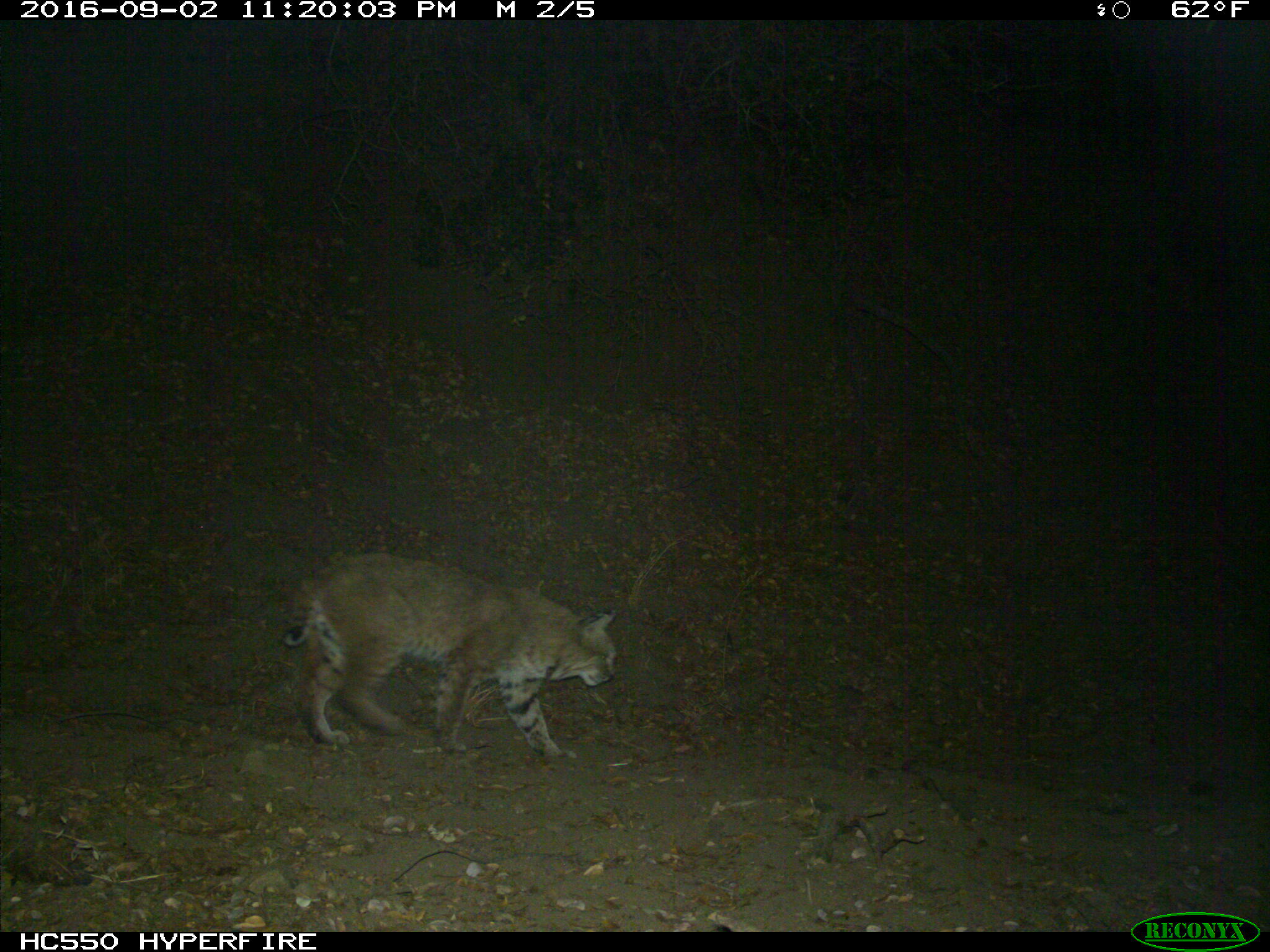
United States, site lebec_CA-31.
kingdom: Animalia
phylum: Chordata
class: Mammalia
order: Carnivora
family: Felidae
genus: Lynx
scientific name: Lynx rufus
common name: bobcat